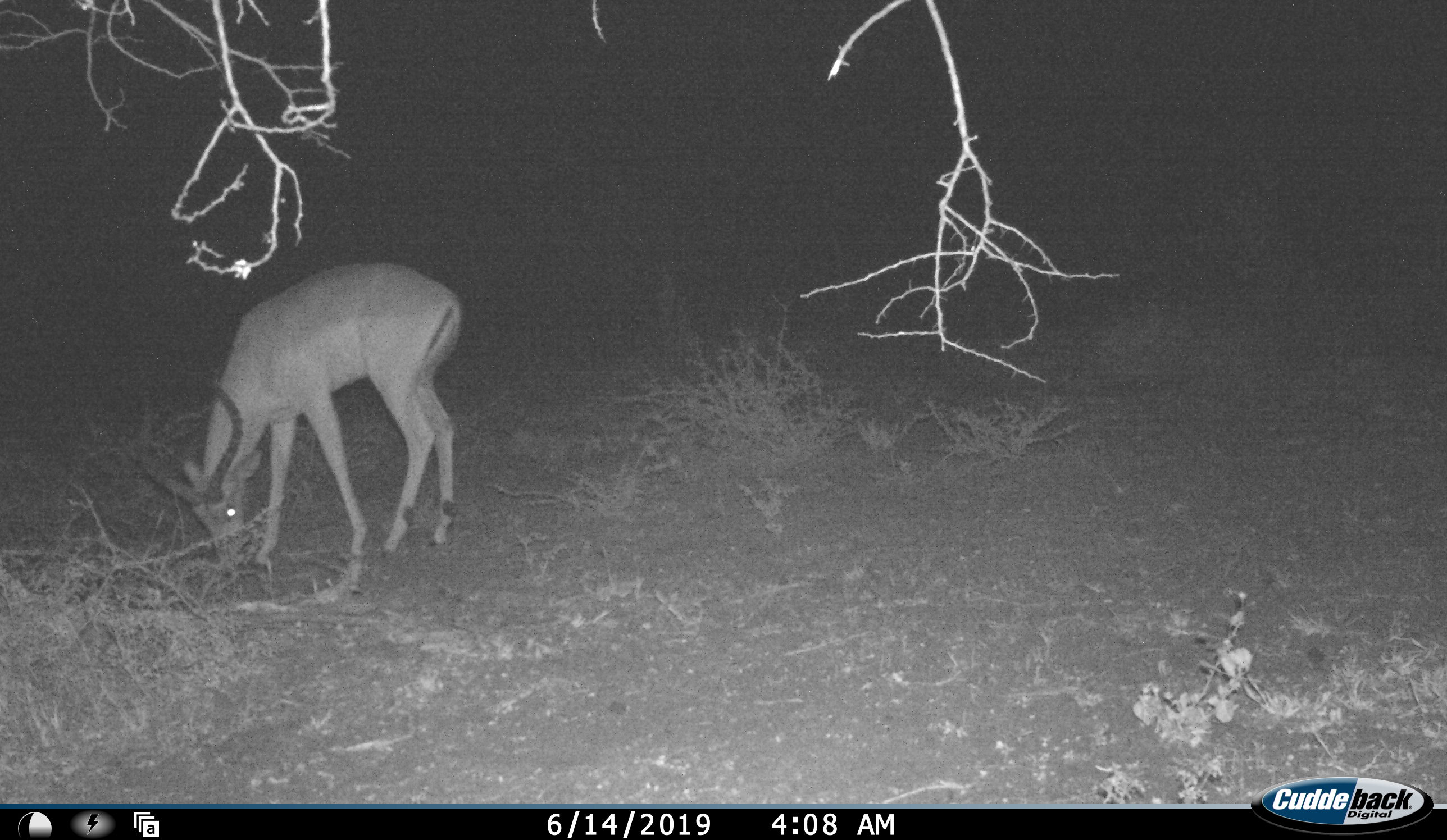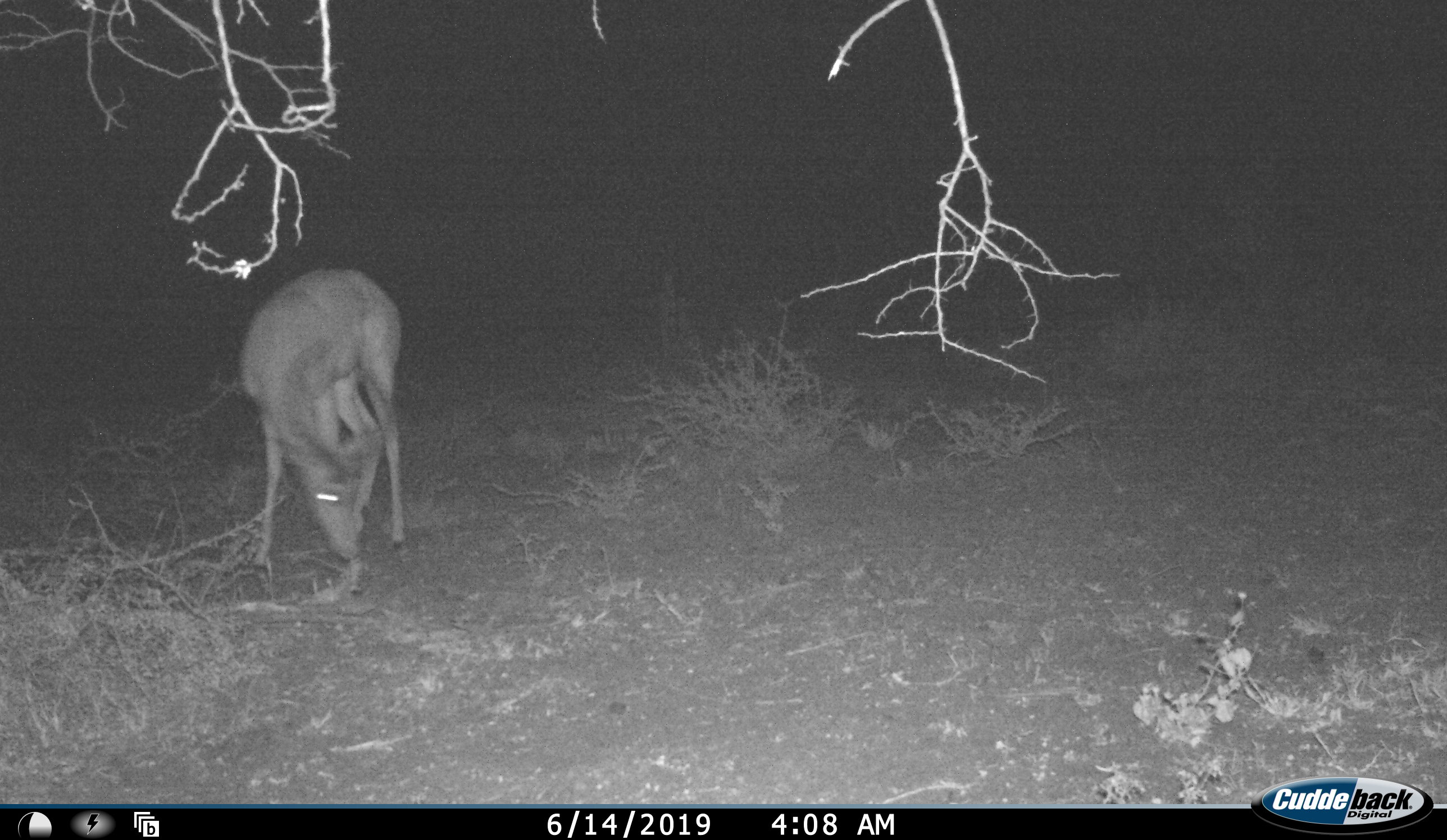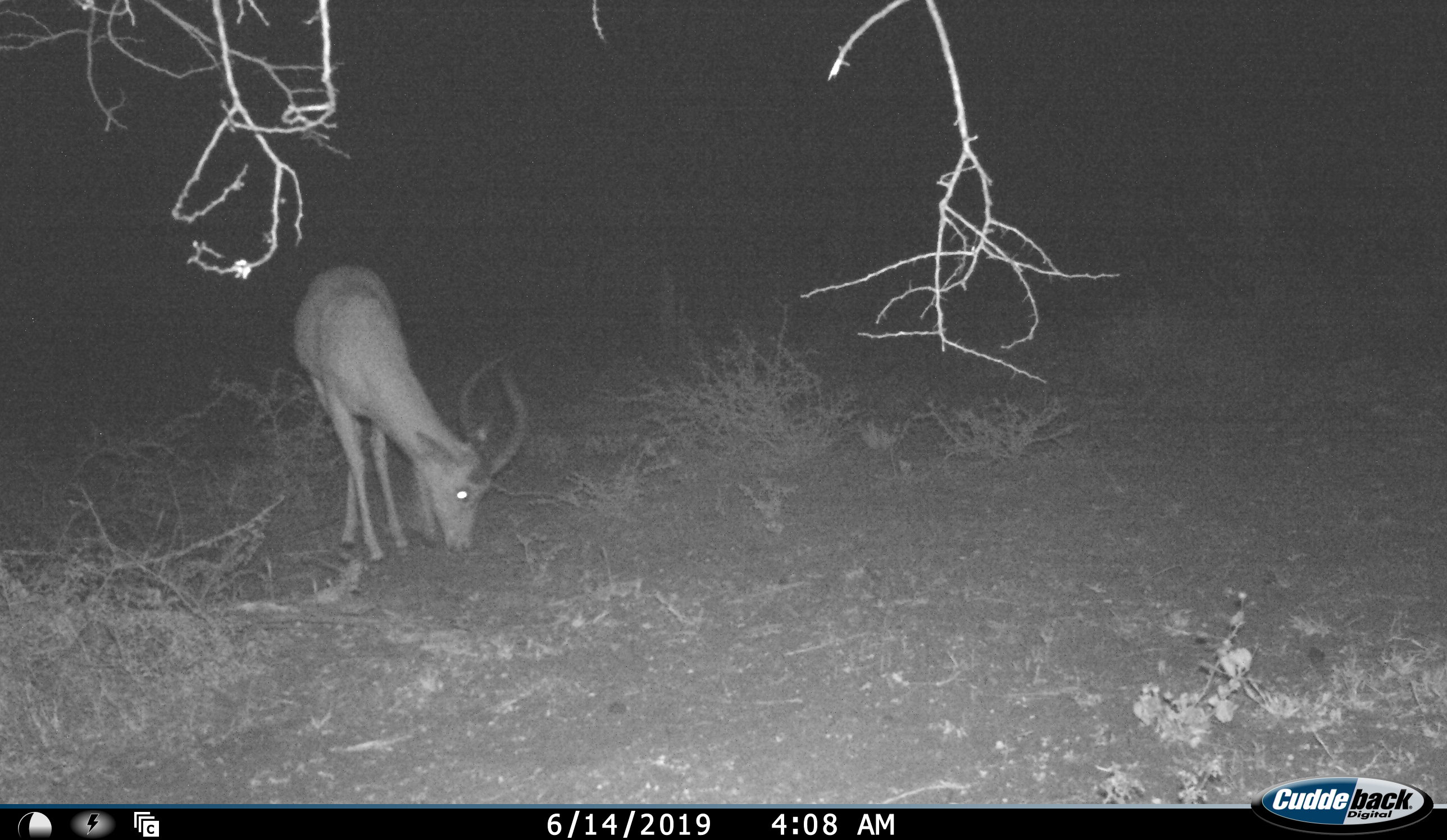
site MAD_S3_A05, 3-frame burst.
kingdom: Animalia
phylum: Chordata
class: Mammalia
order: Artiodactyla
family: Bovidae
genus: Aepyceros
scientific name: Aepyceros melampus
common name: impala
Impala (Aepyceros melampus), count 1. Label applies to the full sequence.